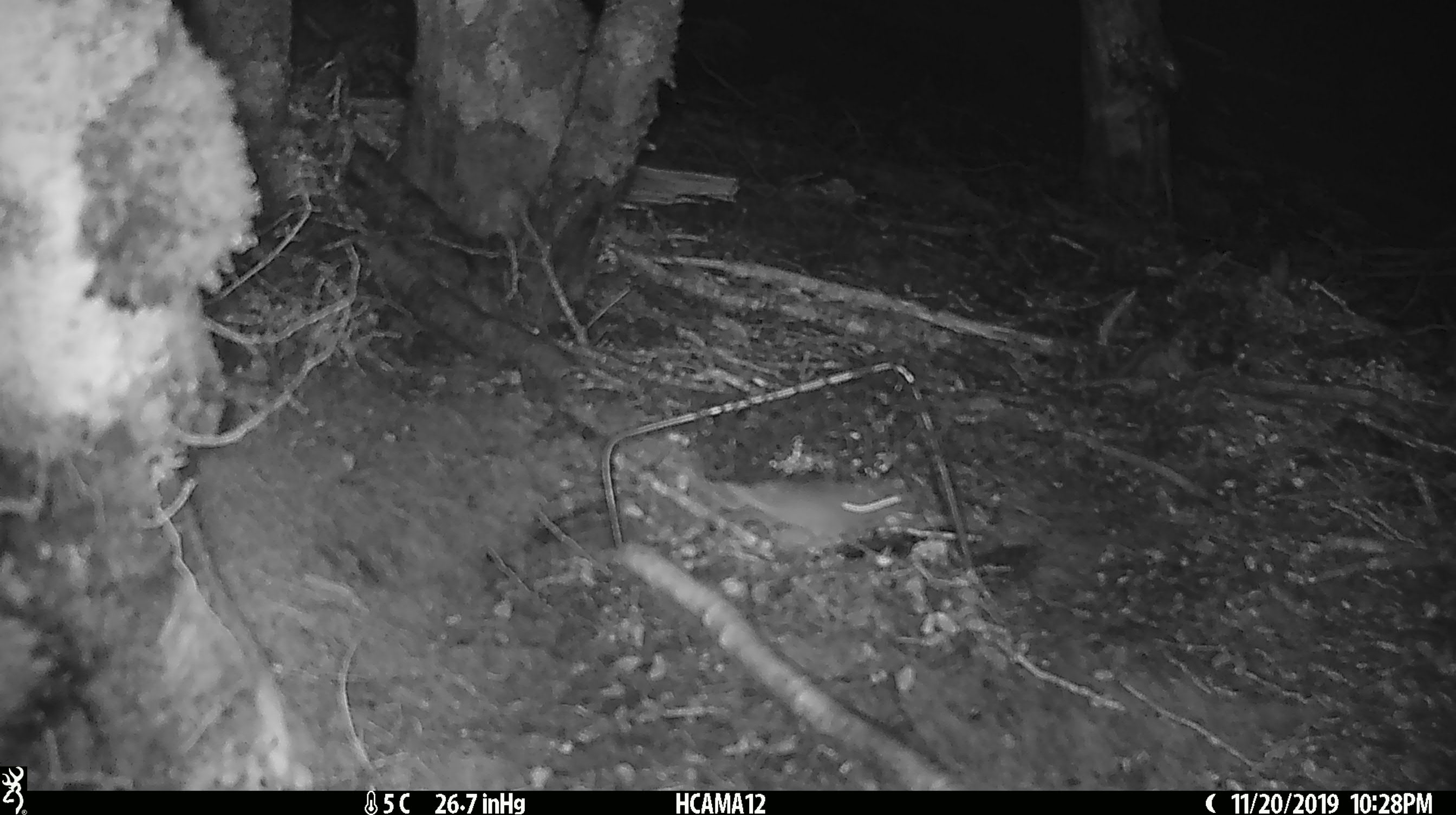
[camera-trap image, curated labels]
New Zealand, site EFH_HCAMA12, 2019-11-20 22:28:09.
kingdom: Animalia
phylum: Chordata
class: Mammalia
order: Rodentia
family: Muridae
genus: Mus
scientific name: Mus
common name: mouse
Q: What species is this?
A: Mouse (Mus).